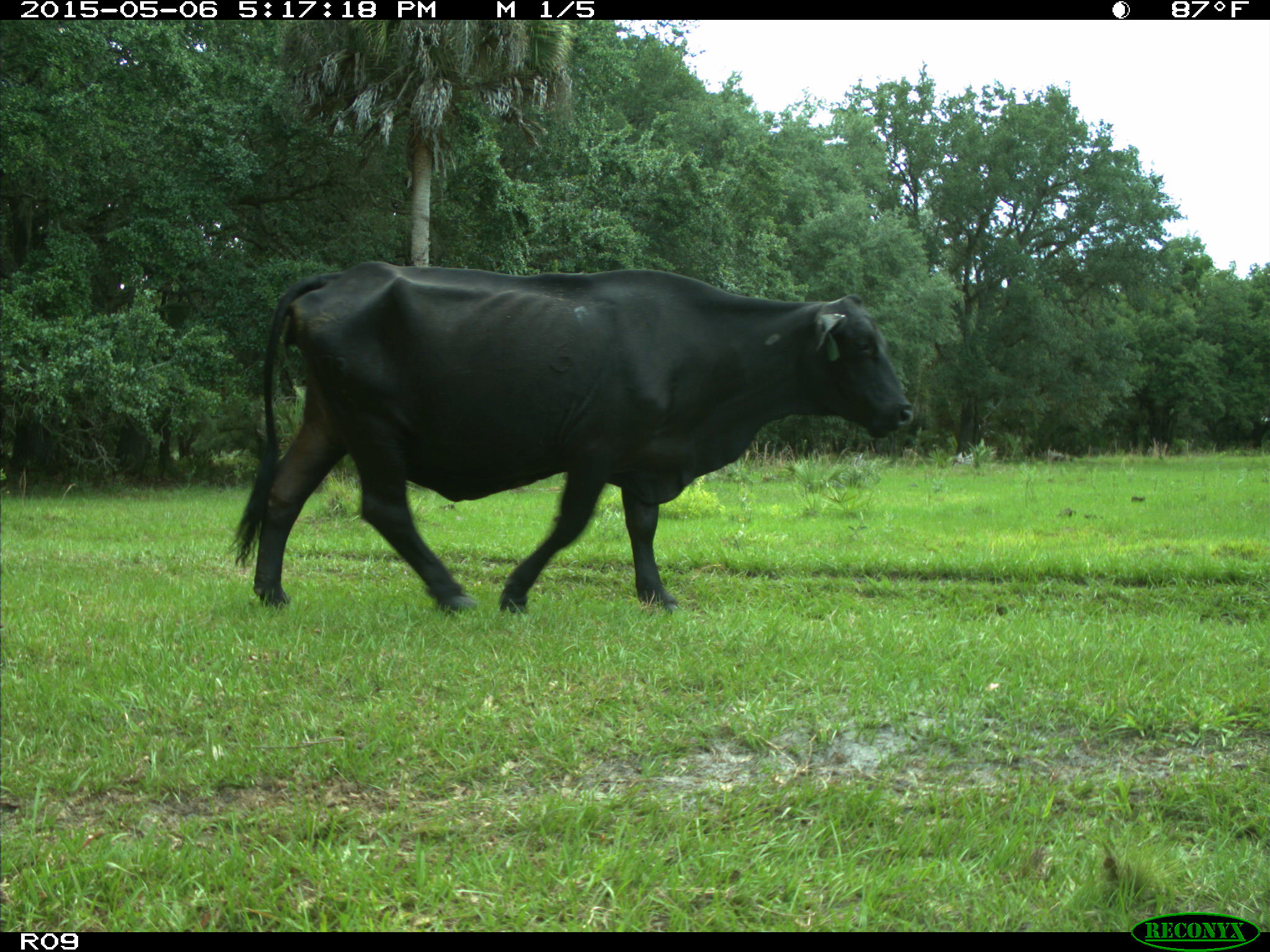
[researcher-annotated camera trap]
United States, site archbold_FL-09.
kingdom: Animalia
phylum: Chordata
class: Mammalia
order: Artiodactyla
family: Bovidae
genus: Bos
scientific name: Bos taurus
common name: domestic cow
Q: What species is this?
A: Bos taurus (domestic cow).